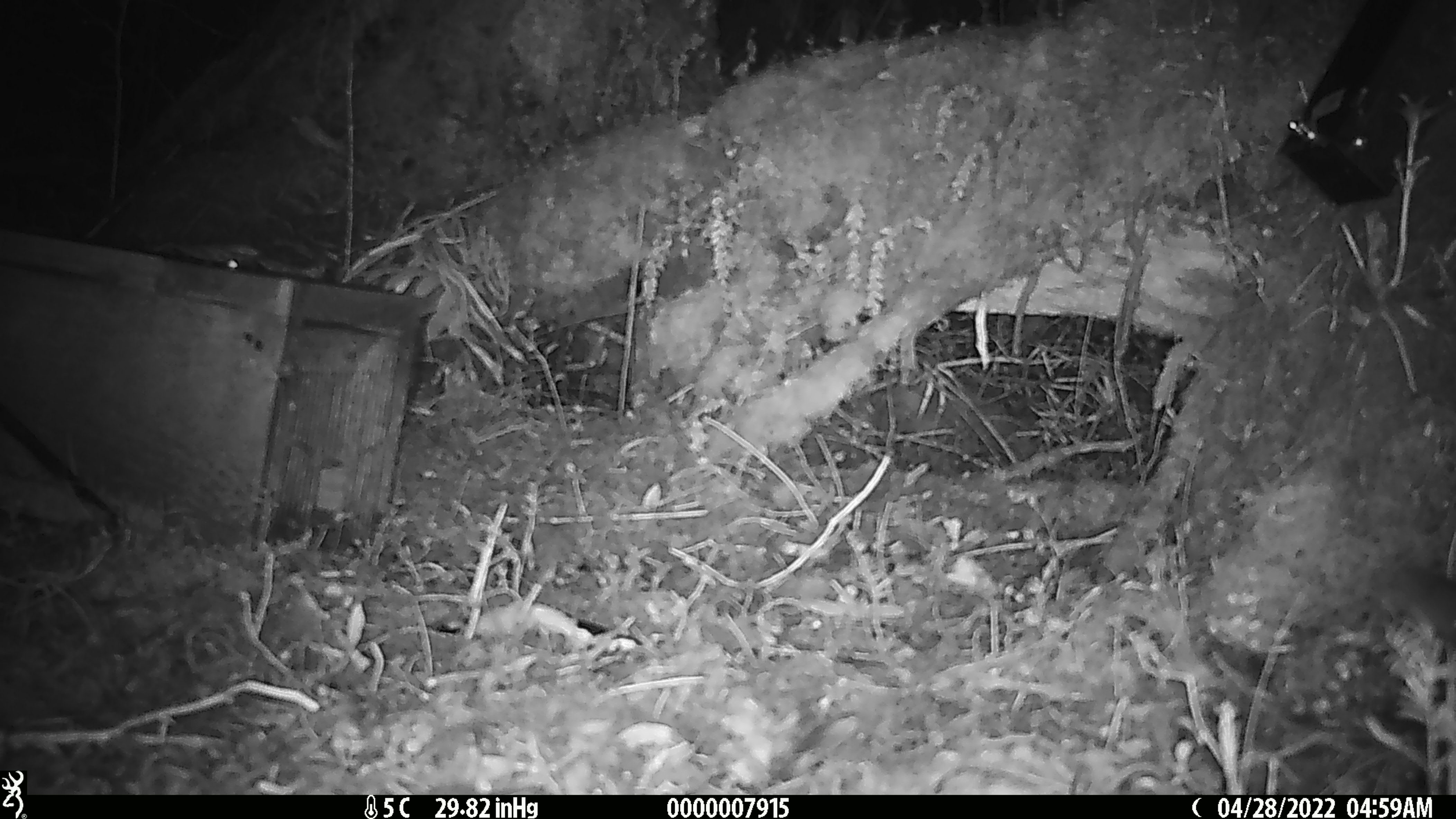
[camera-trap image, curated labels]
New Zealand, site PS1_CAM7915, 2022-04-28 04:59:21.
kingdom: Animalia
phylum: Chordata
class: Mammalia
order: Rodentia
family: Muridae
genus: Mus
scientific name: Mus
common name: mouse